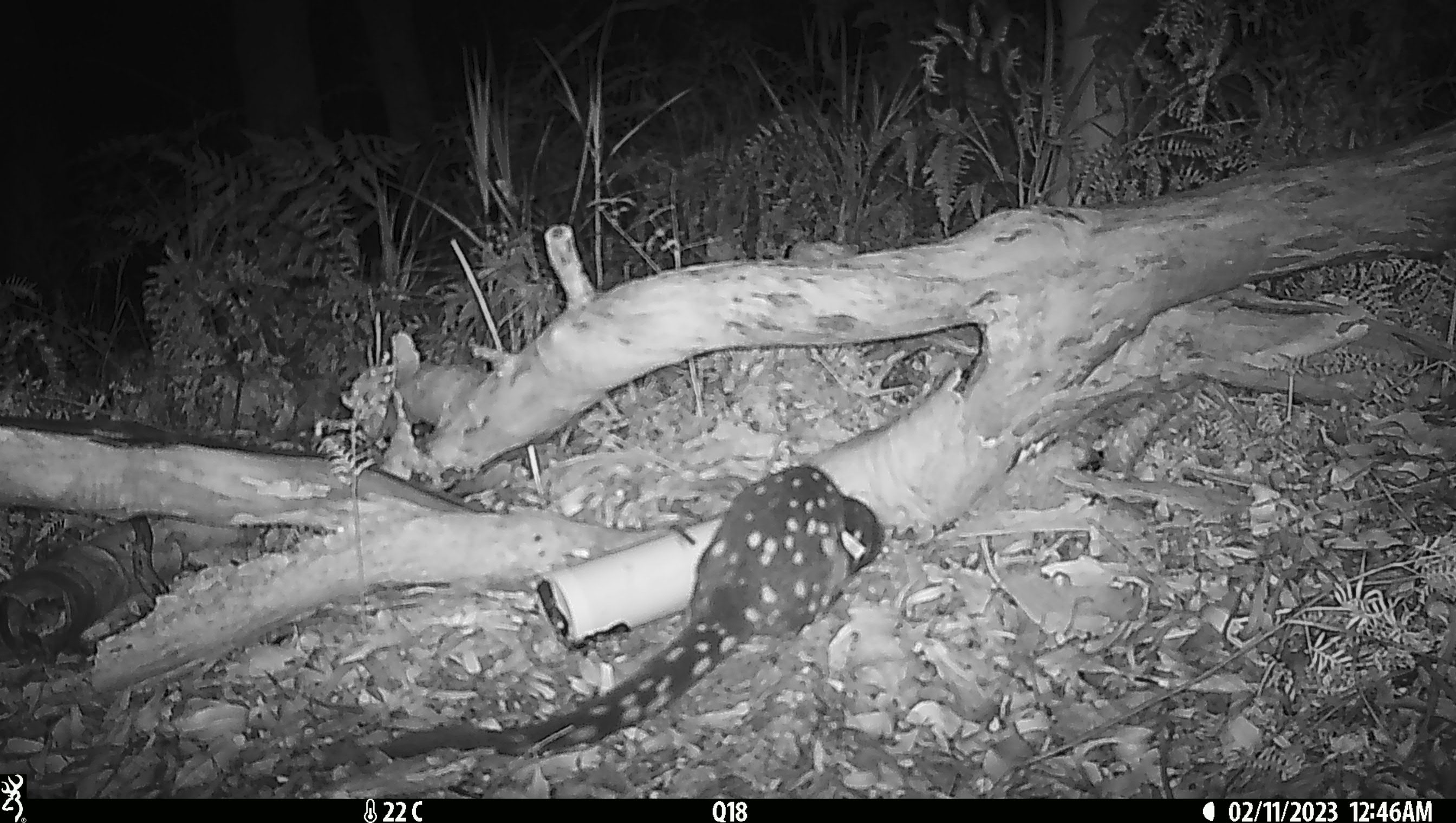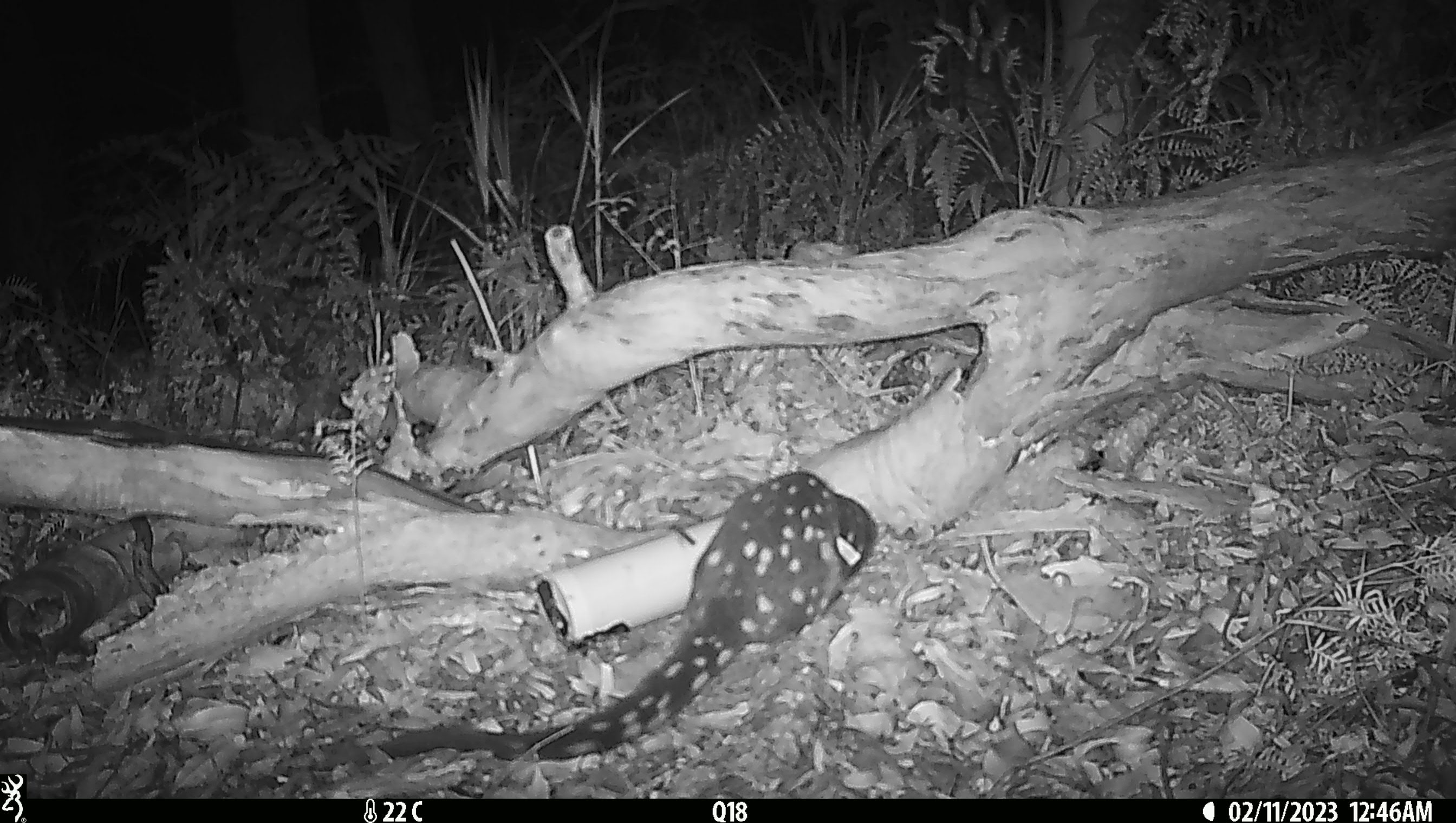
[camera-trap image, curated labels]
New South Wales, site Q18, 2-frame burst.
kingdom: Animalia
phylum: Chordata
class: Mammalia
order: Dasyuromorphia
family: Dasyuridae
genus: Dasyurus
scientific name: Dasyurus maculatus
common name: spotted-tailed quoll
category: quoll